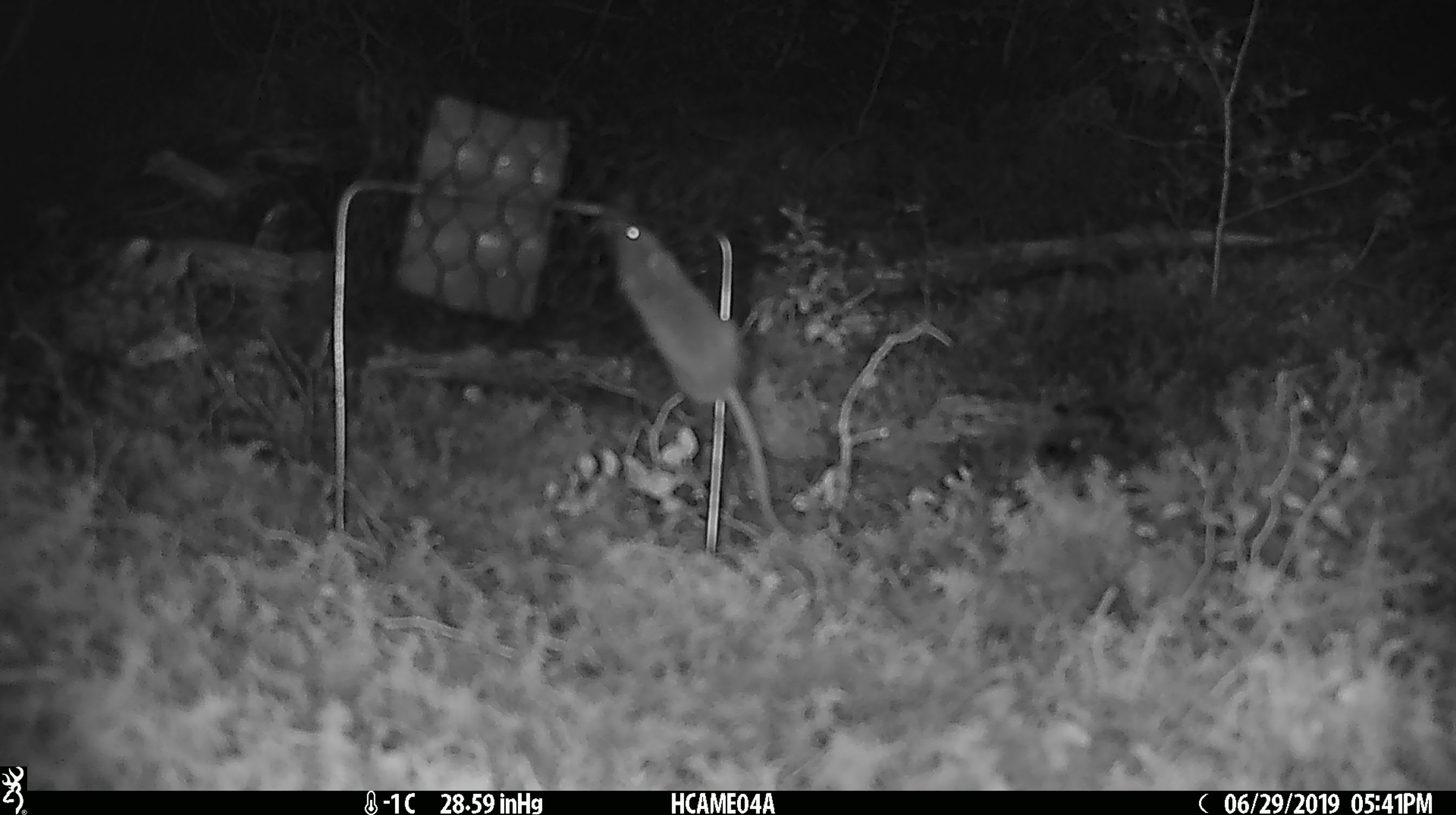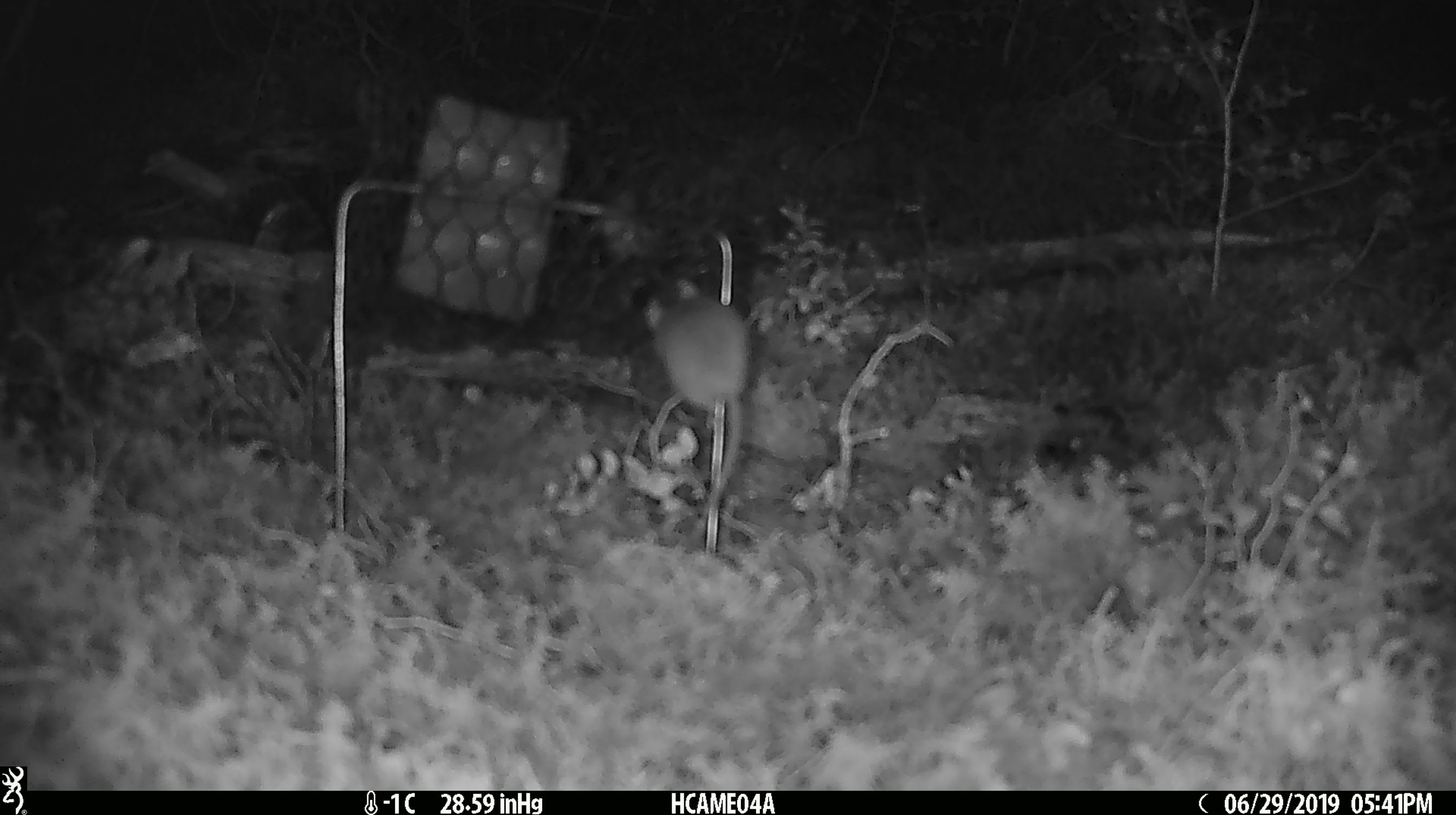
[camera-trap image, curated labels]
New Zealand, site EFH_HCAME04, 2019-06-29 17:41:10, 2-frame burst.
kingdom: Animalia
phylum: Chordata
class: Mammalia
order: Rodentia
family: Muridae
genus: Mus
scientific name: Mus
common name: mouse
Mouse (Mus).